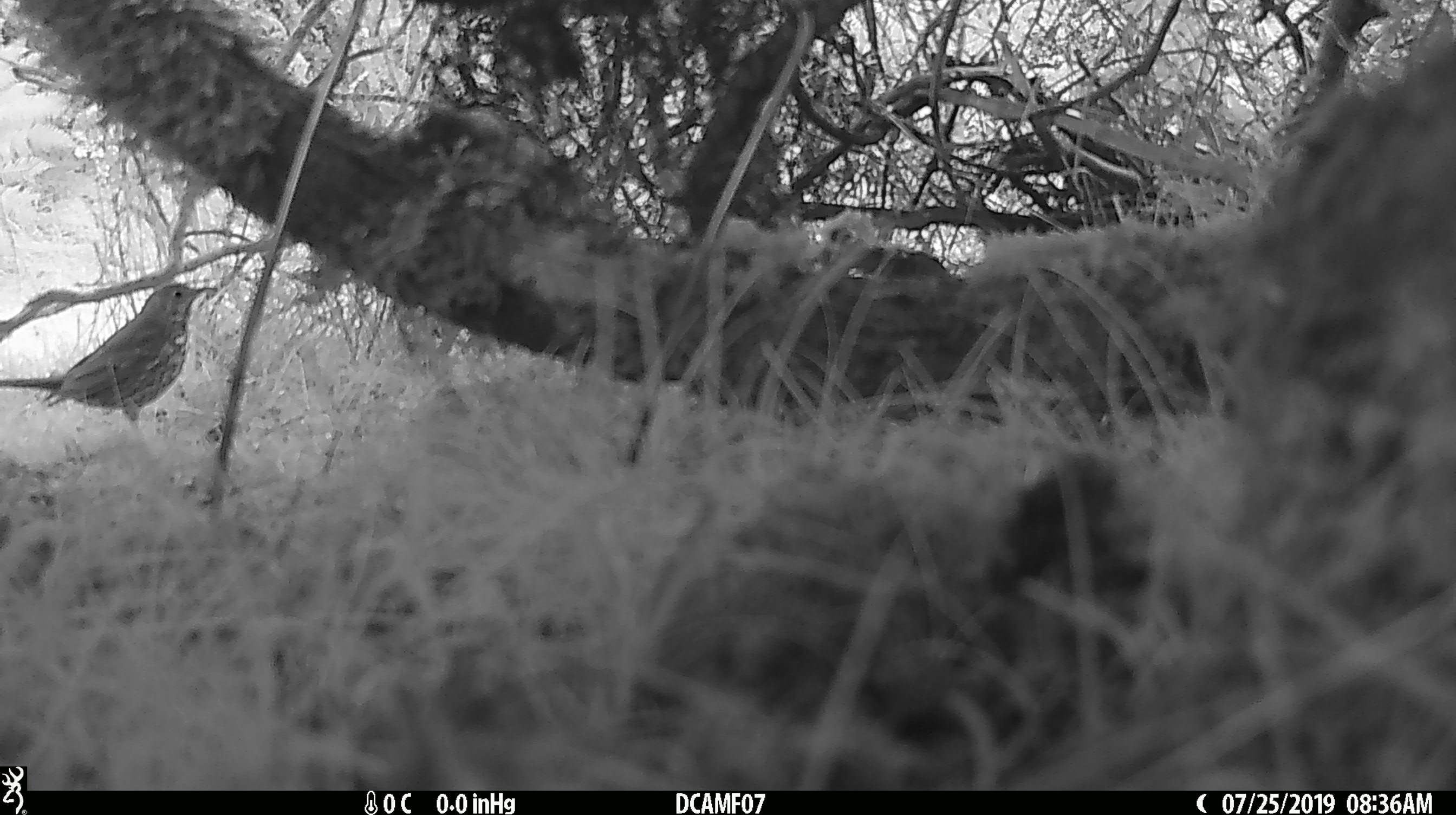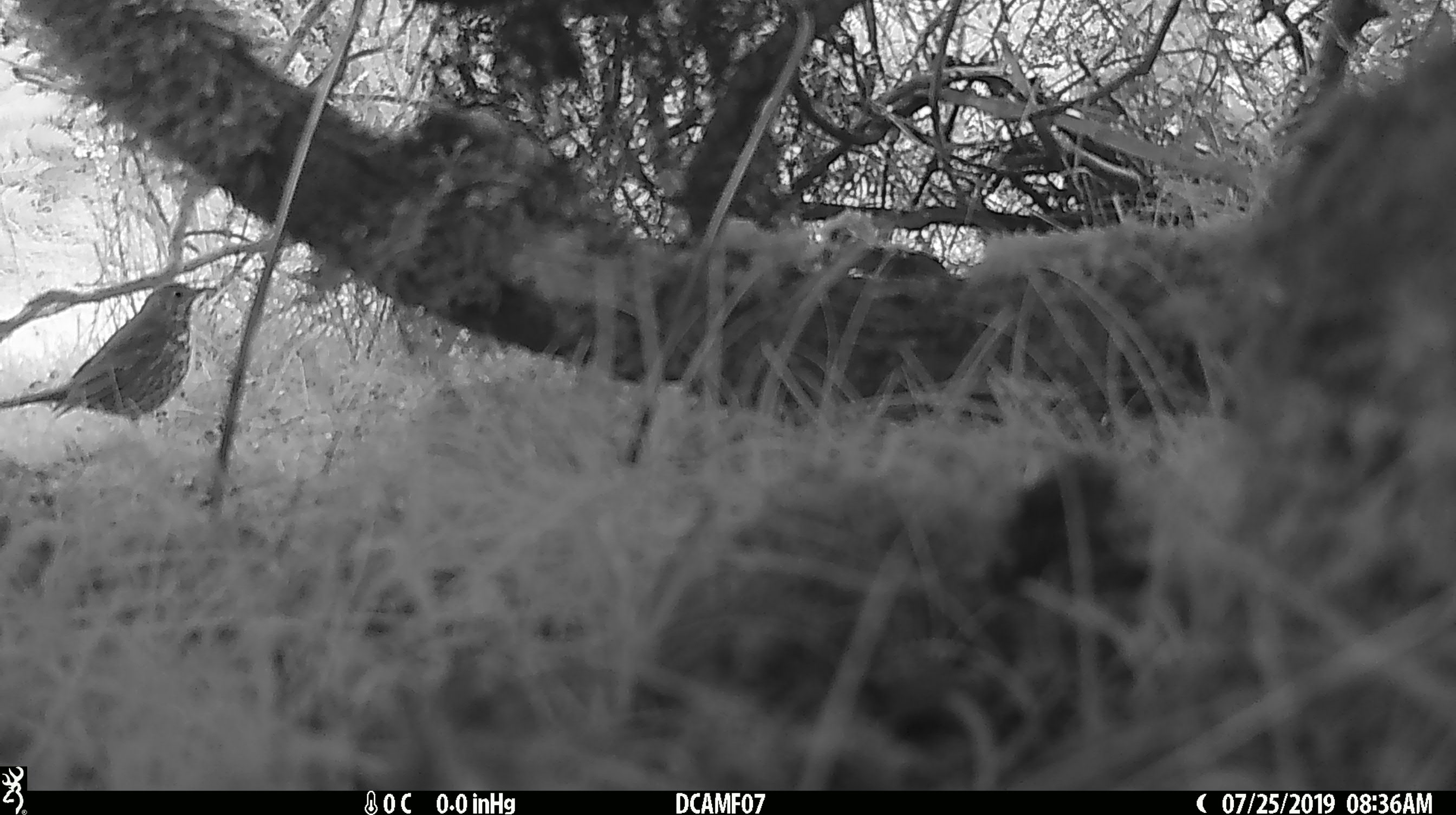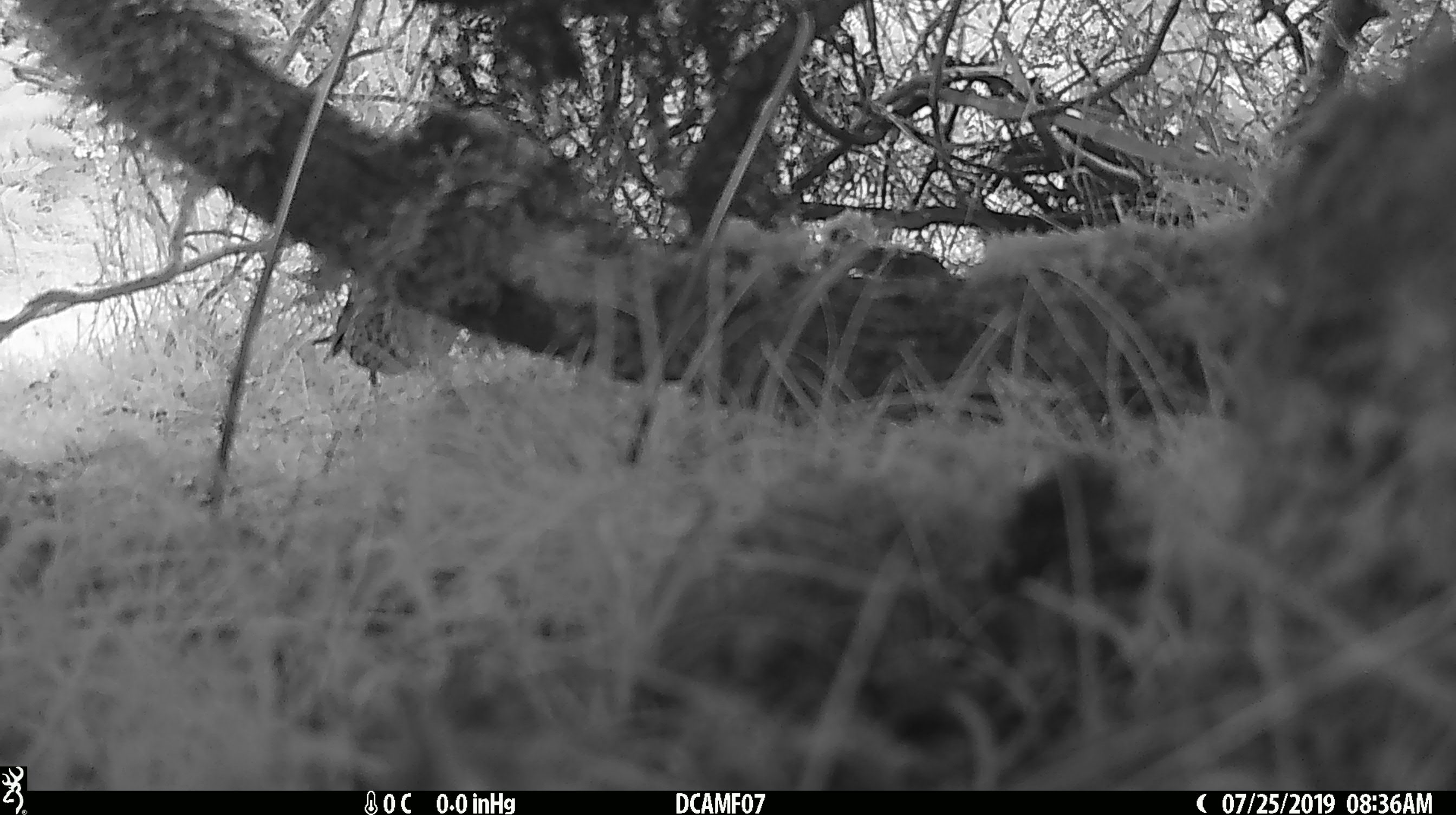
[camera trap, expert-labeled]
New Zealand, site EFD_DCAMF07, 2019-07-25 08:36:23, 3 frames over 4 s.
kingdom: Animalia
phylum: Chordata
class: Aves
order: Passeriformes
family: Turdidae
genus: Turdus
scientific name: Turdus philomelos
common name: song thrush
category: thrush